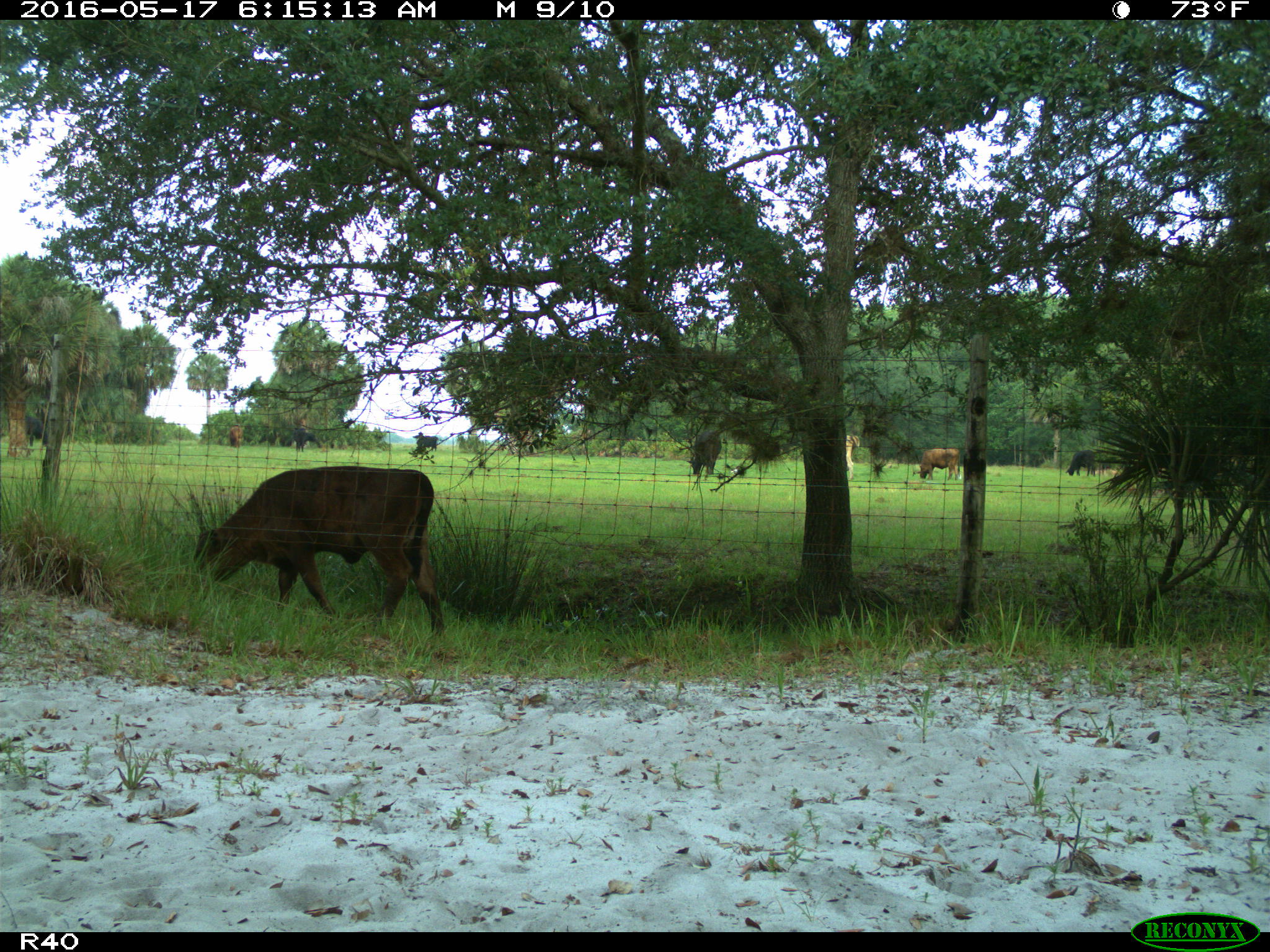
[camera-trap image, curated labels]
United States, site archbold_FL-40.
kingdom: Animalia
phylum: Chordata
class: Mammalia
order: Artiodactyla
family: Bovidae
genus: Bos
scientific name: Bos taurus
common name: domestic cow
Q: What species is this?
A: Bos taurus (domestic cow).